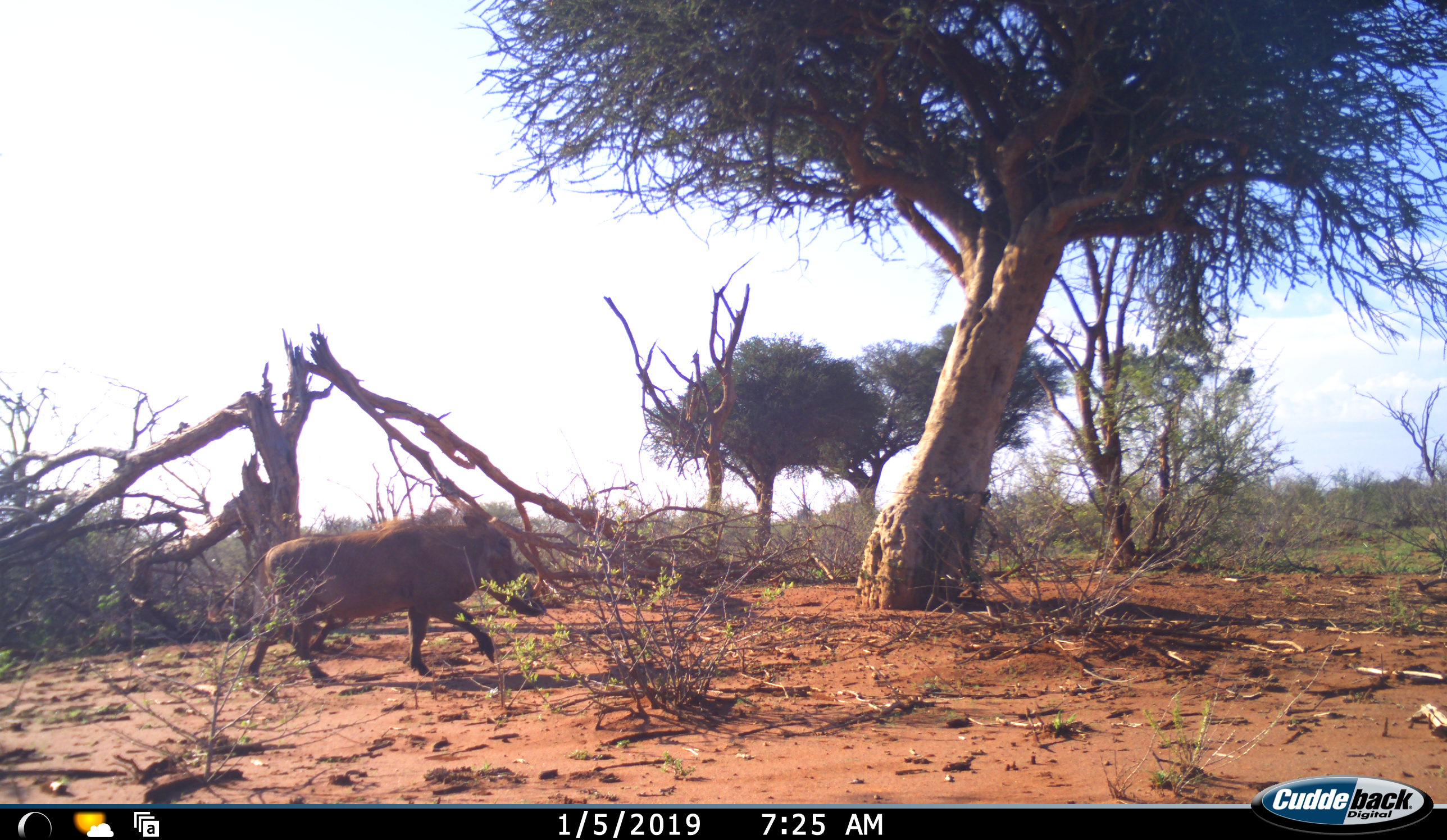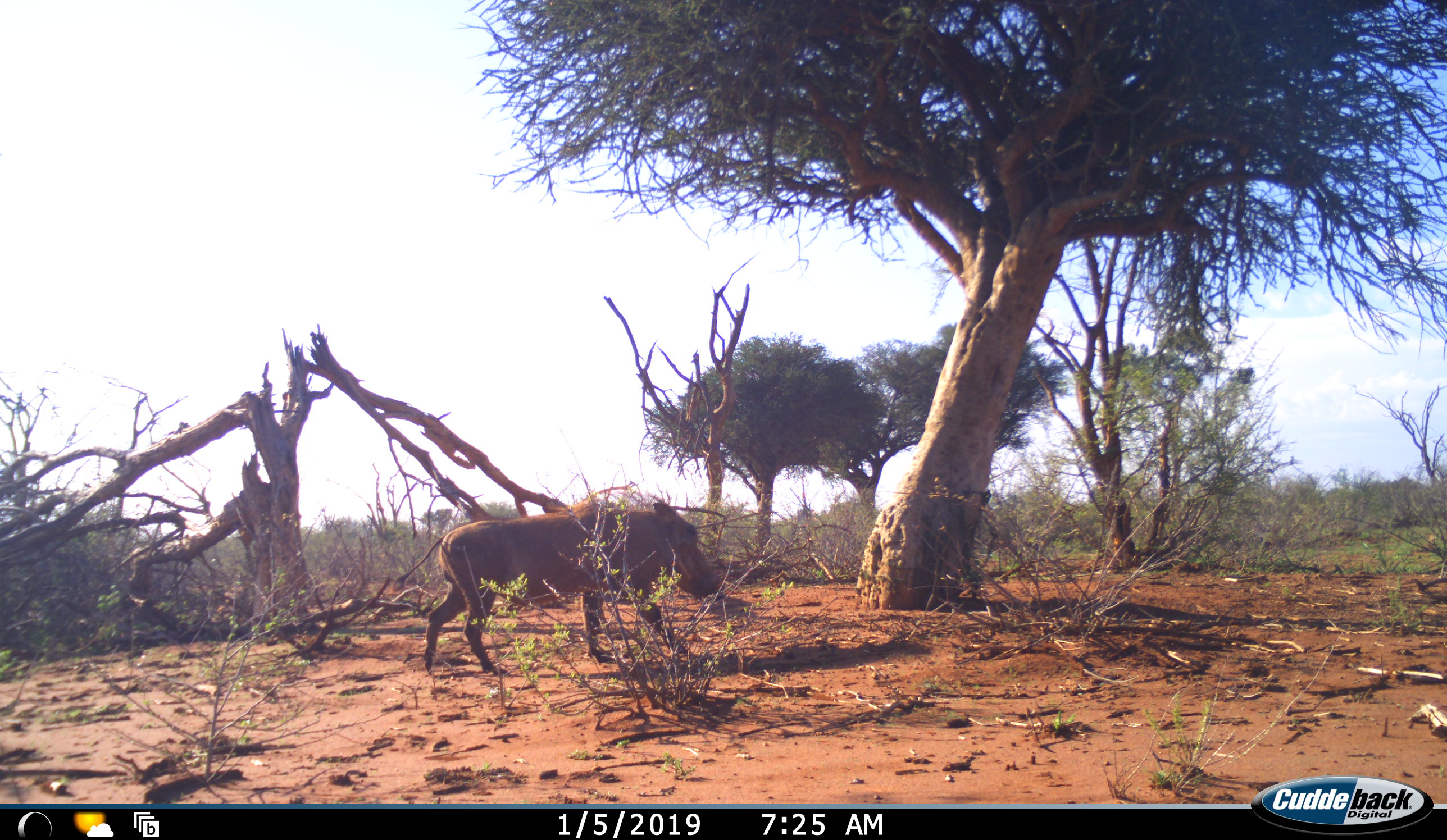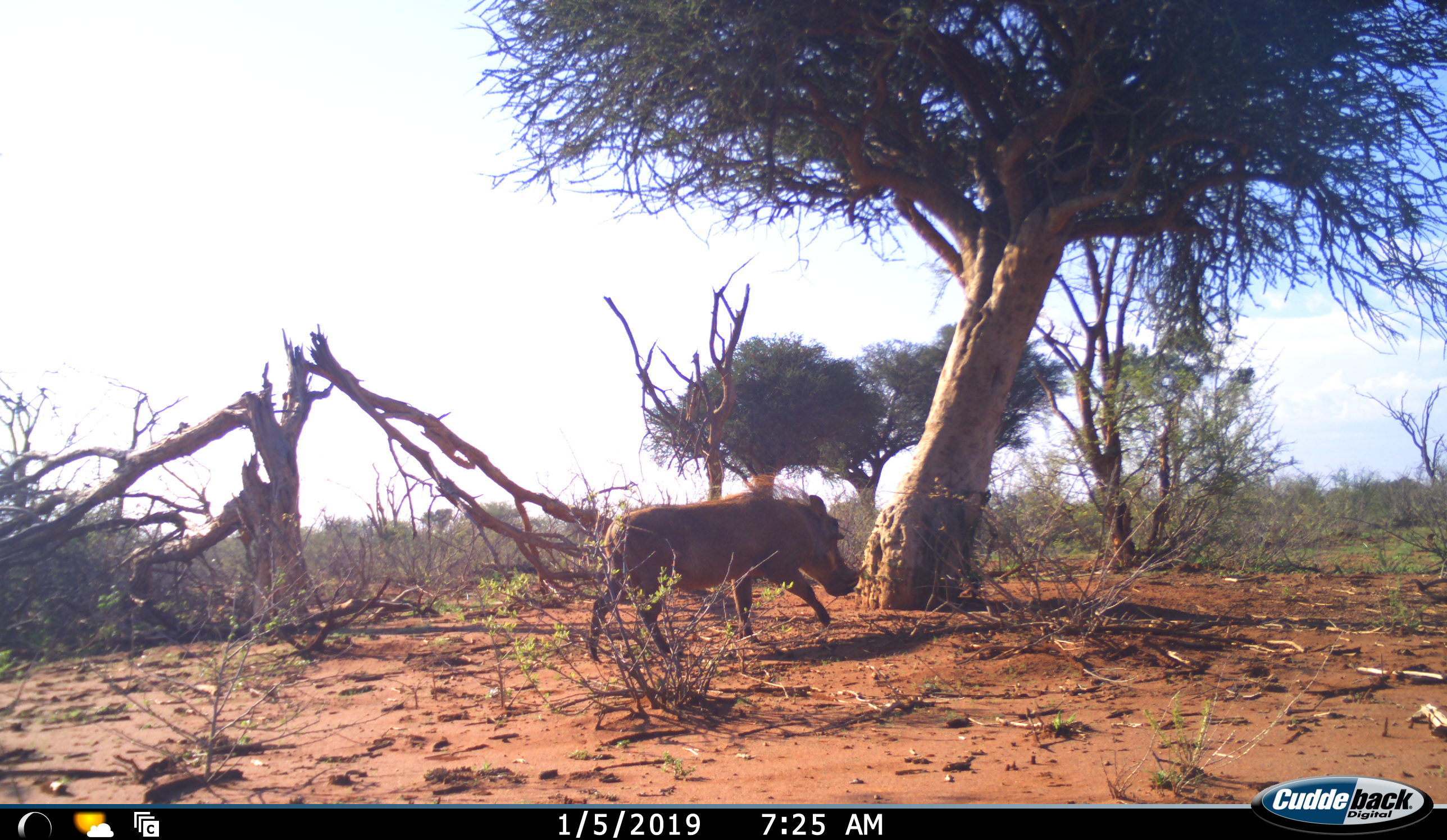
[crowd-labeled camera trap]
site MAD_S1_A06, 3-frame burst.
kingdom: Animalia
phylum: Chordata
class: Mammalia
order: Artiodactyla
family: Suidae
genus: Phacochoerus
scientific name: Phacochoerus africanus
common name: warthog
Warthog (Phacochoerus africanus), count 1. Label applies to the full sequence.